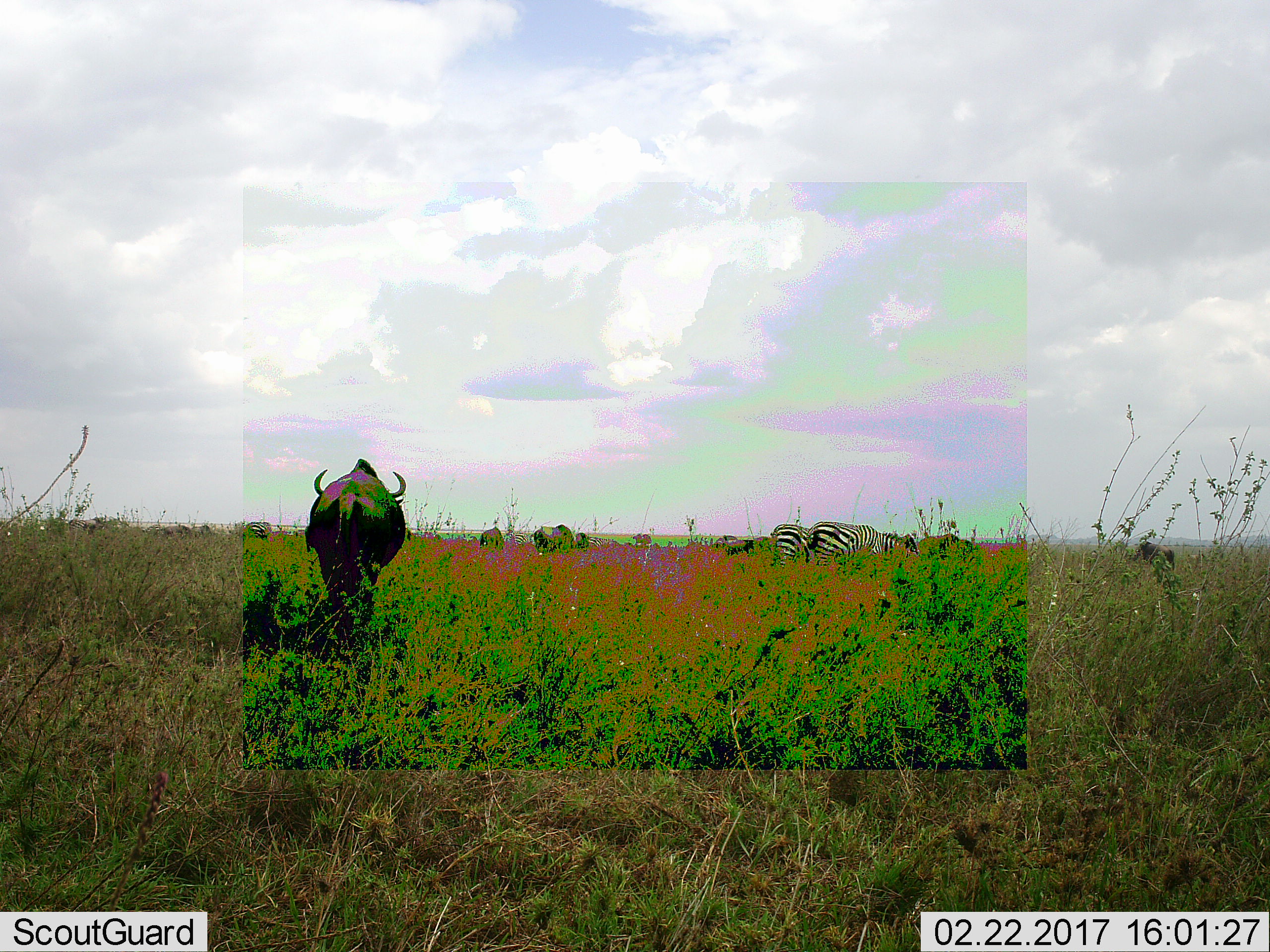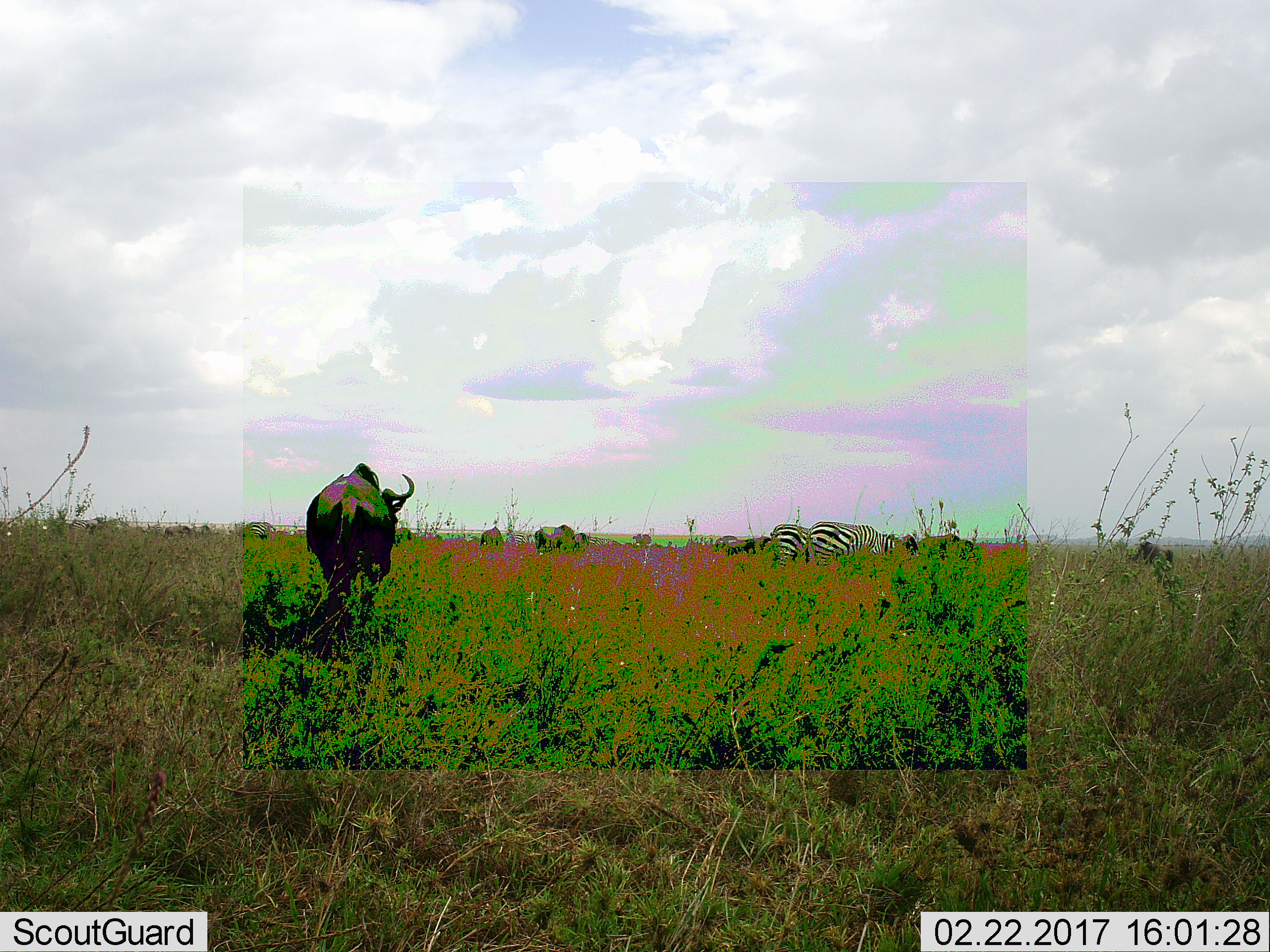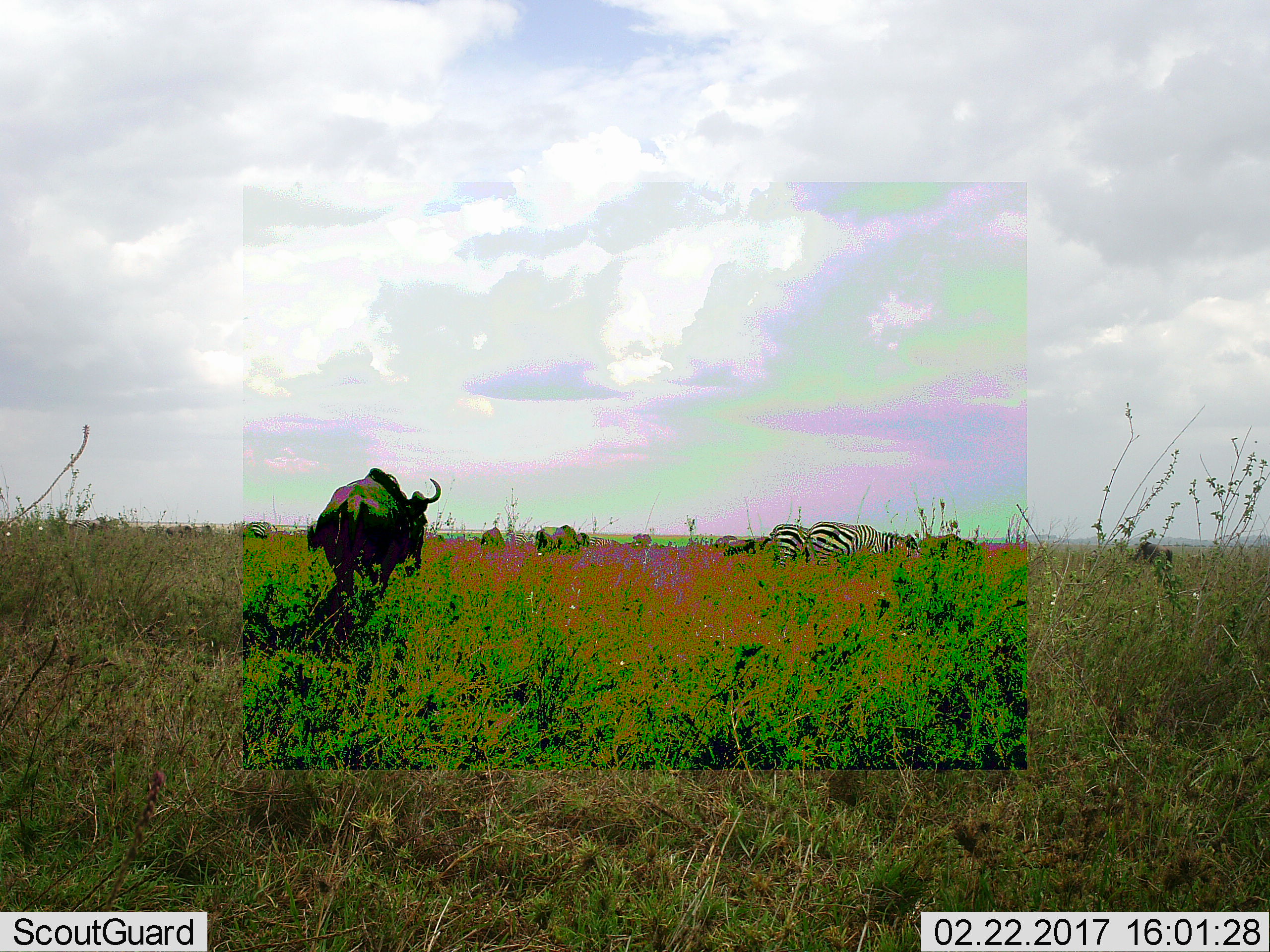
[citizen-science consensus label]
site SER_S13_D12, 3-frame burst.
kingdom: Animalia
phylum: Chordata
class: Mammalia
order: Artiodactyla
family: Bovidae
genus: Connochaetes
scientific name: Connochaetes taurinus taurinus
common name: blue wildebeest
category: wildebeestblue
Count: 6.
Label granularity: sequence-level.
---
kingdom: Animalia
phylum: Chordata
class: Mammalia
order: Perissodactyla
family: Equidae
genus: Equus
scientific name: Equus quagga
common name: plains zebra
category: zebraplains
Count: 5.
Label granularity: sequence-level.